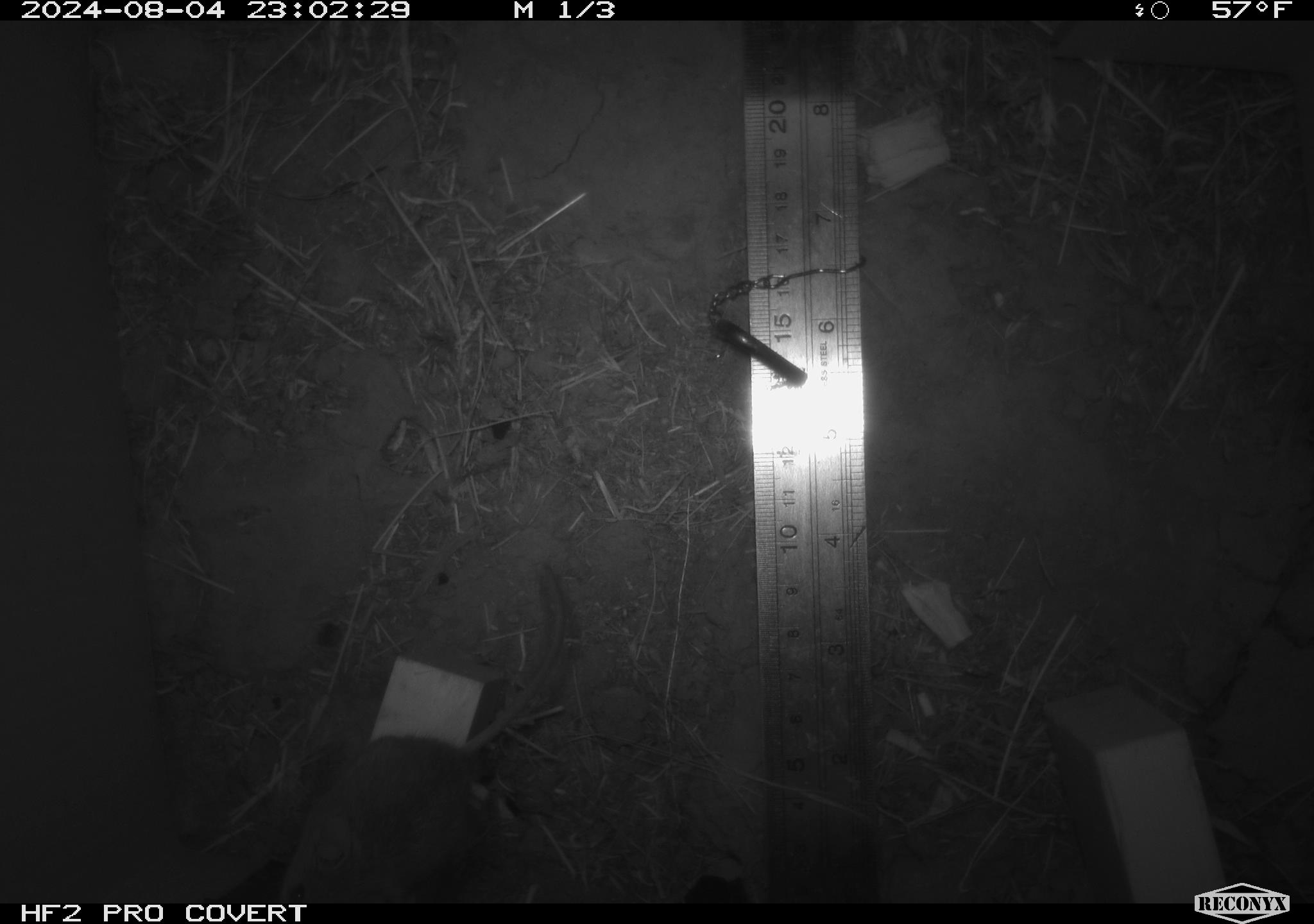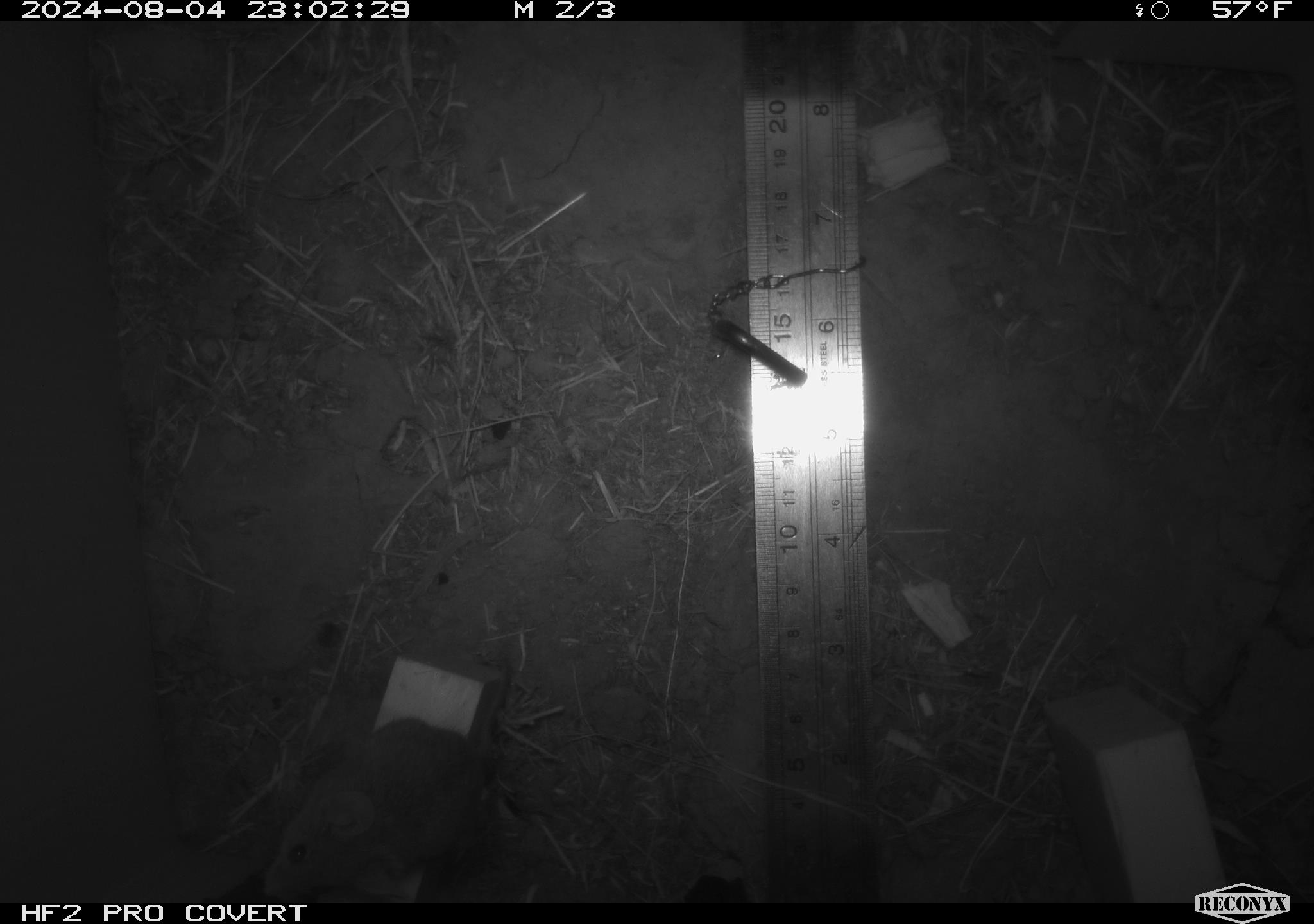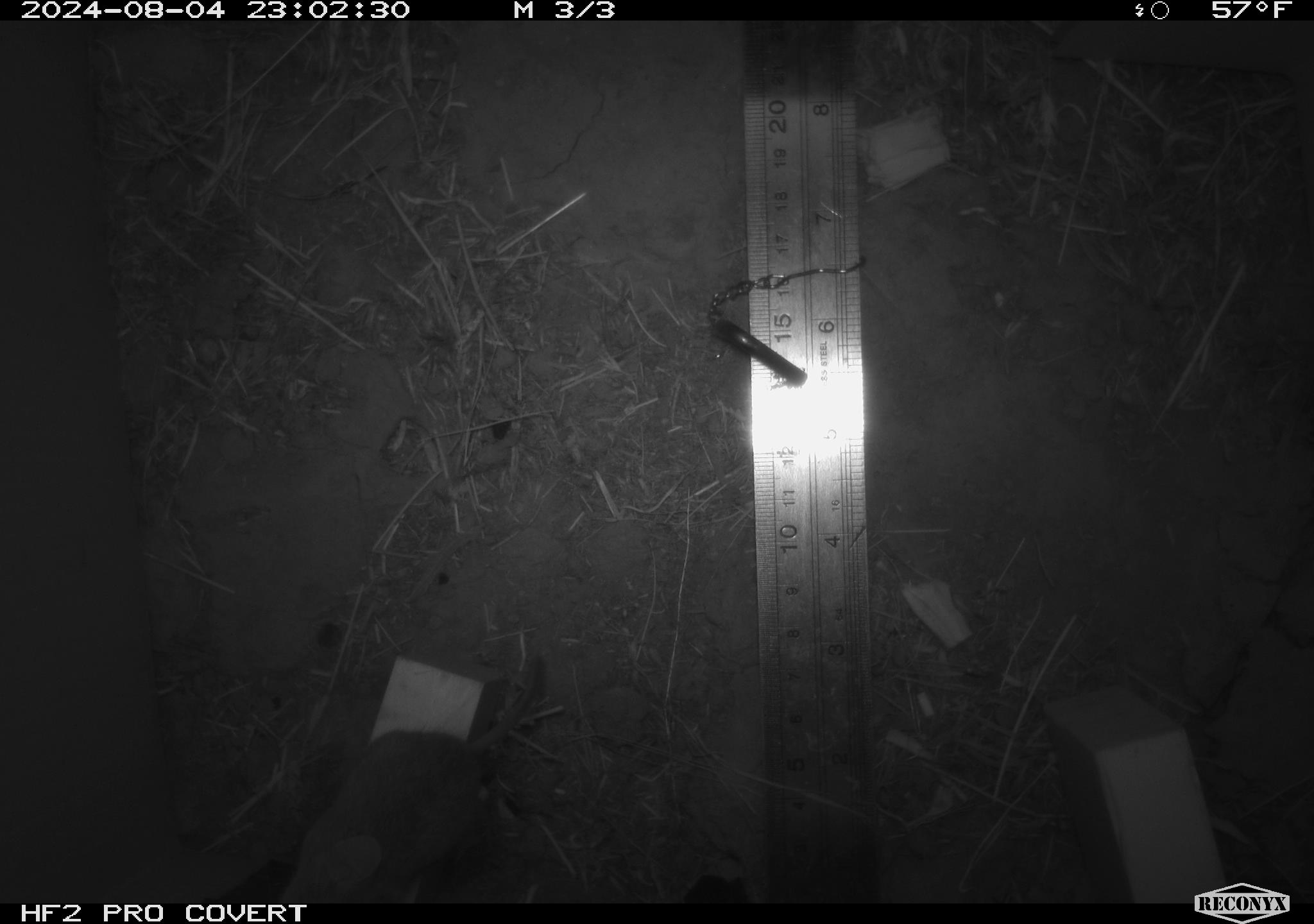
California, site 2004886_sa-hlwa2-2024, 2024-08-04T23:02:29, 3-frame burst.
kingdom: Animalia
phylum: Chordata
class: Mammalia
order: Rodentia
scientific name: Rodentia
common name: mouse species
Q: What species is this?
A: Mouse species (Rodentia).